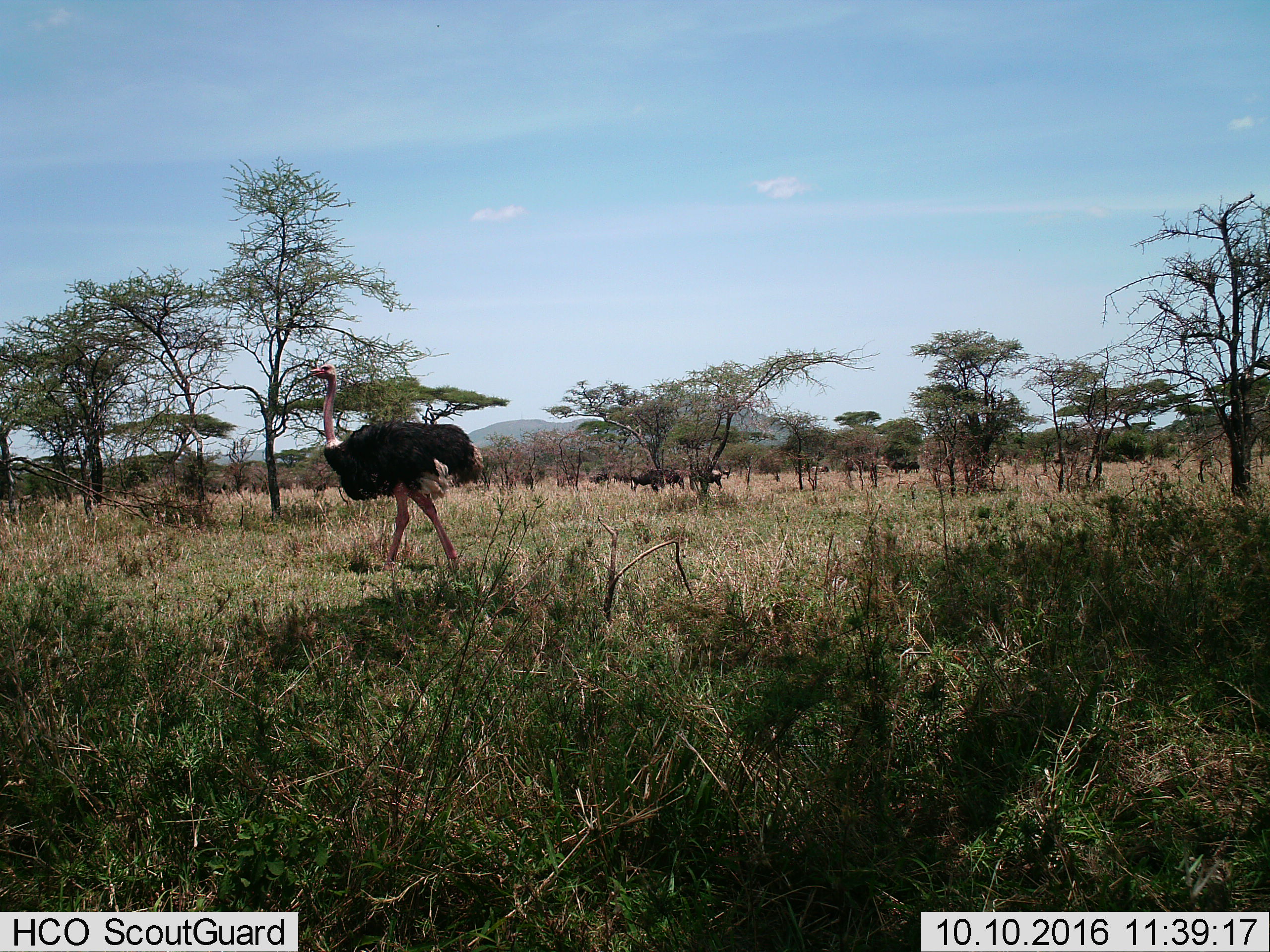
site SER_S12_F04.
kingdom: Animalia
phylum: Chordata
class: Aves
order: Struthioniformes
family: Struthionidae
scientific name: Struthionidae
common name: ostrich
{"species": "ostrich (Struthionidae)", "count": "1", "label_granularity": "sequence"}